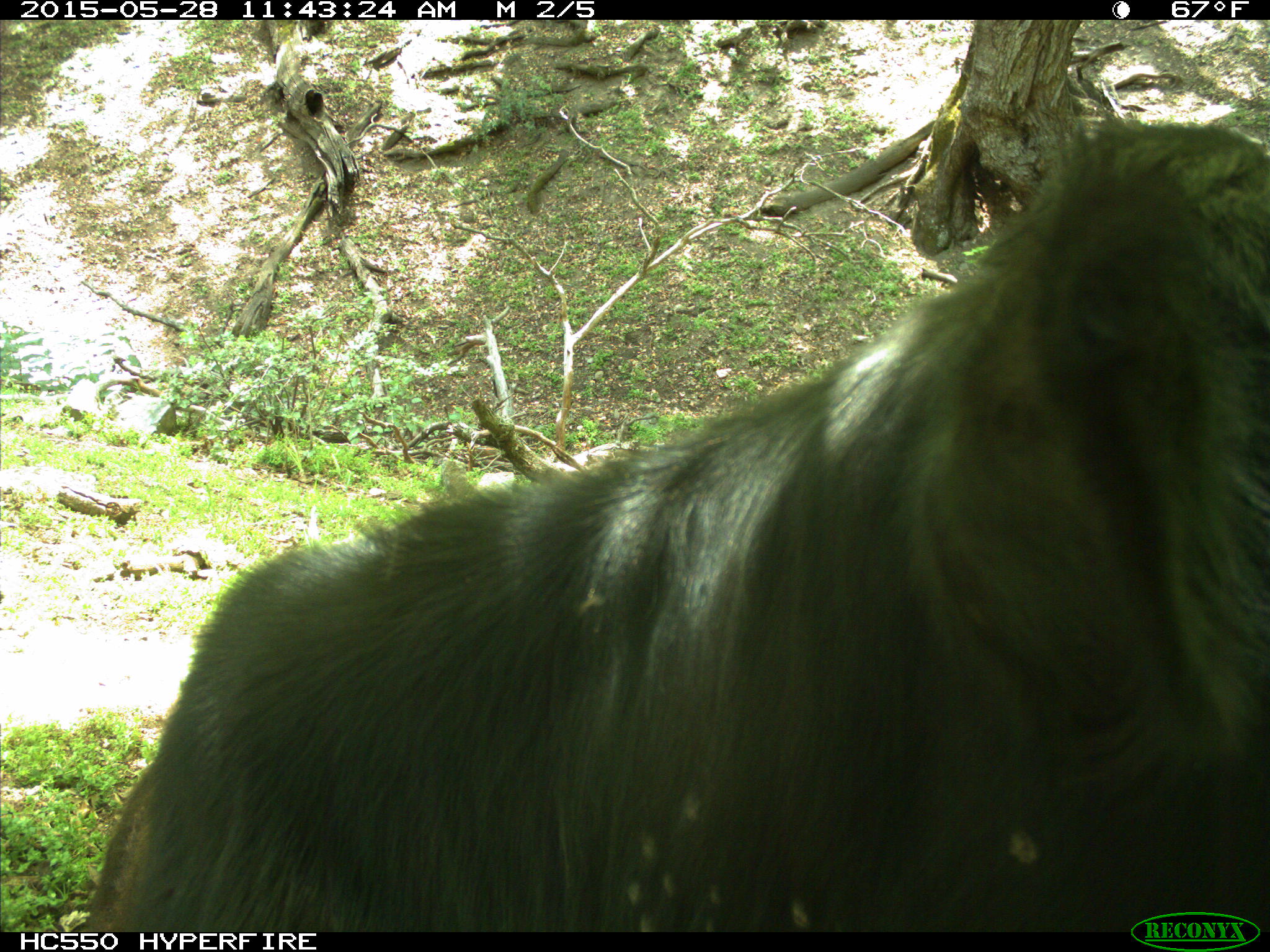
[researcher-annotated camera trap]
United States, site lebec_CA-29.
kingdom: Animalia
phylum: Chordata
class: Mammalia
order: Artiodactyla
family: Bovidae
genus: Bos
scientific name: Bos taurus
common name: domestic cow